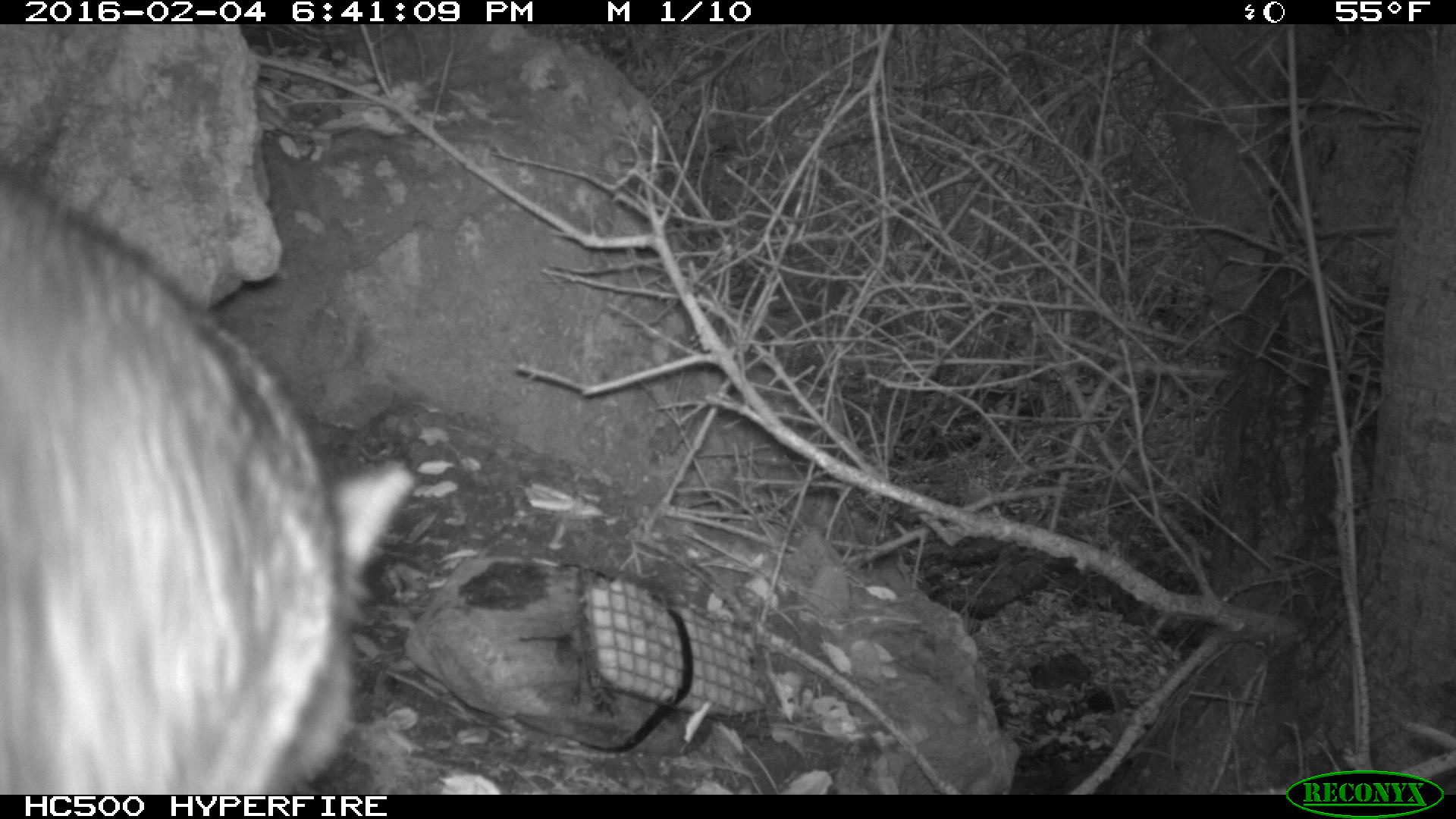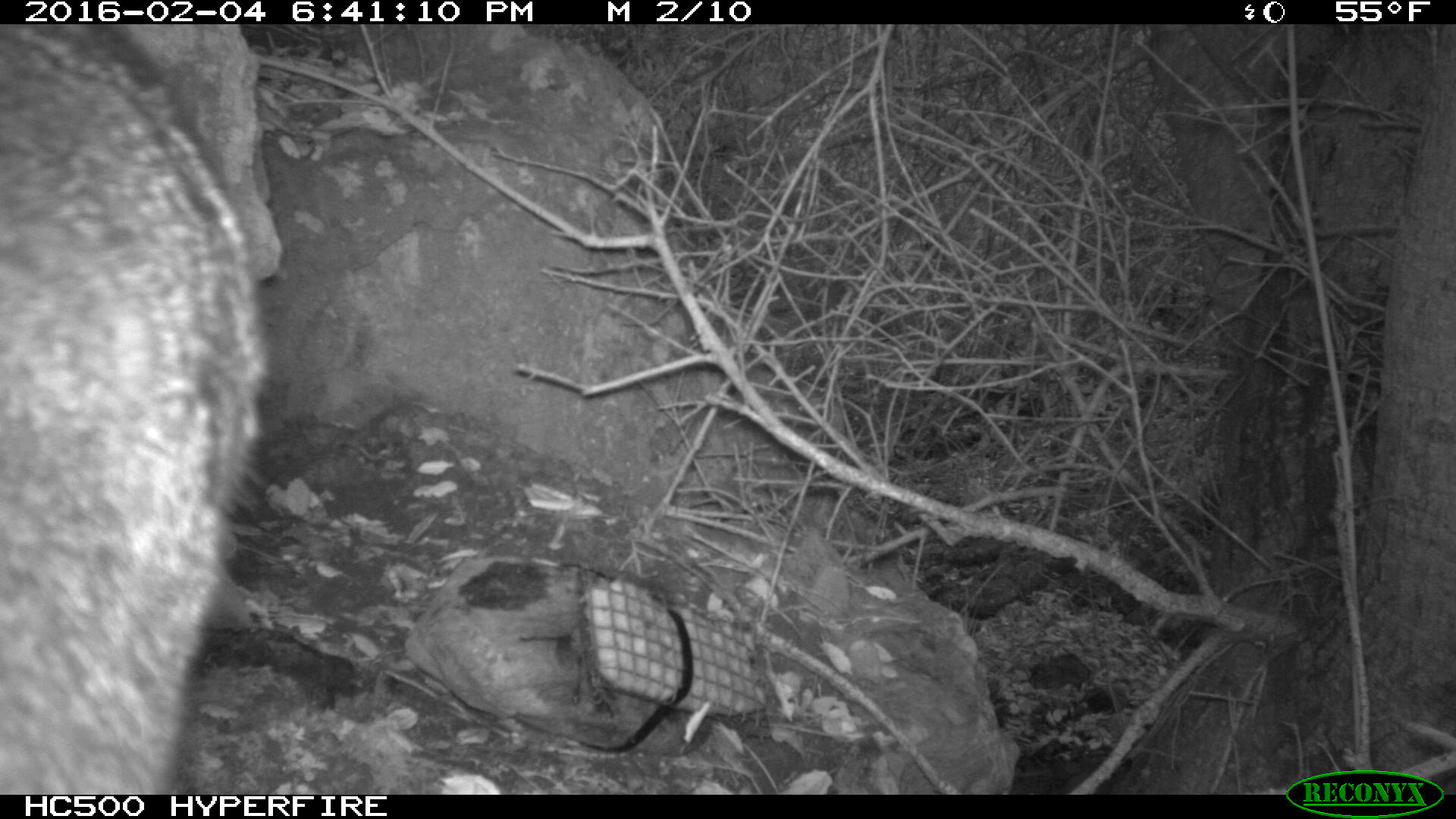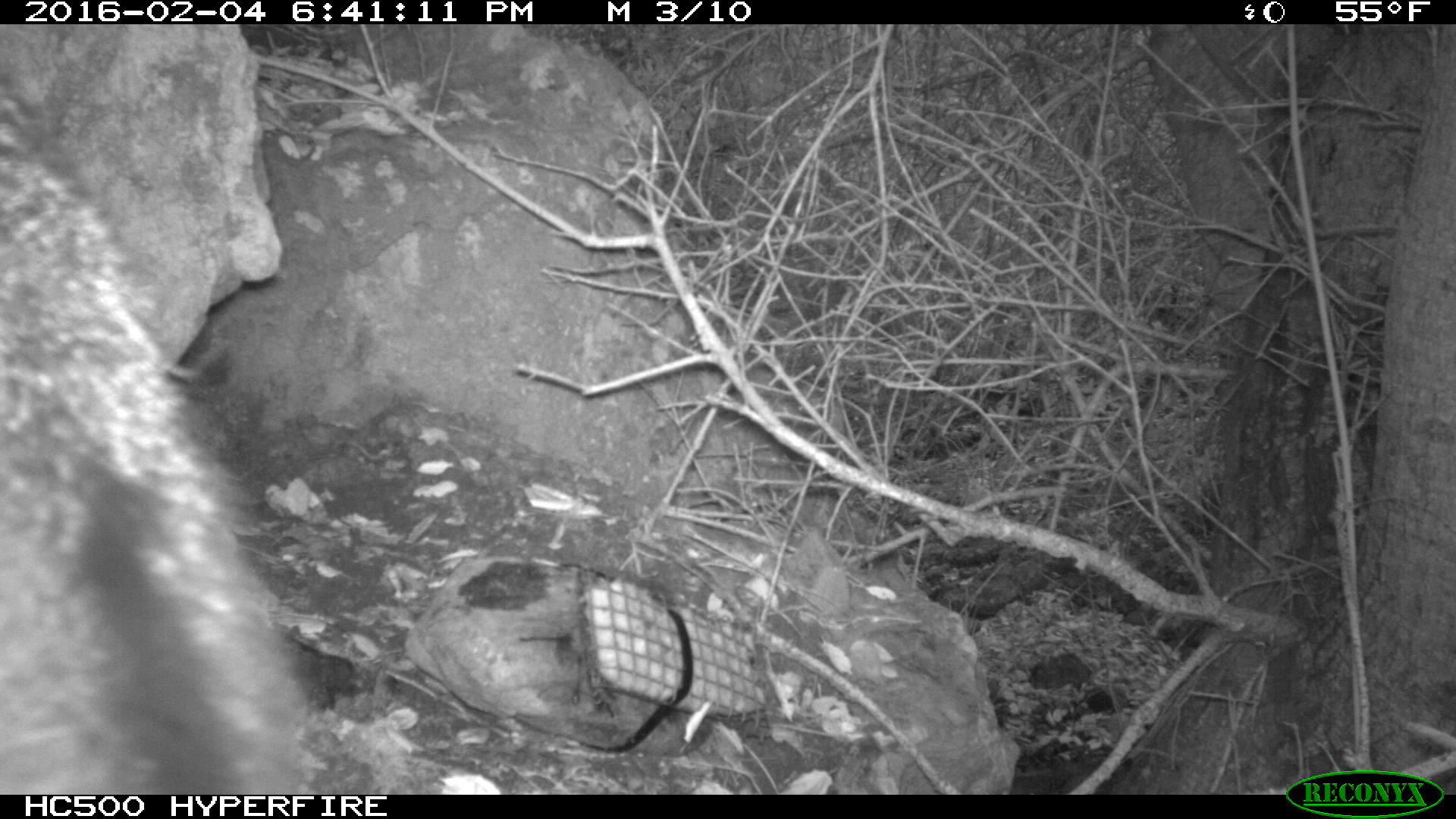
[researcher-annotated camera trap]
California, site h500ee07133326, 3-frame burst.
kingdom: Animalia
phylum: Chordata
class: Mammalia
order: Carnivora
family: Canidae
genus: Urocyon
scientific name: Urocyon littoralis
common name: island fox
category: fox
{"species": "fox (island fox) (Urocyon littoralis)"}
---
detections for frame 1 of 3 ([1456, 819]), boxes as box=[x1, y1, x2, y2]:
fox: box=[0, 161, 422, 794]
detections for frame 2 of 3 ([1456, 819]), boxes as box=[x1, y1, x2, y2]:
fox: box=[0, 24, 268, 794]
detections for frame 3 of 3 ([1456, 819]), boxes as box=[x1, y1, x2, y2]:
fox: box=[0, 89, 319, 792]